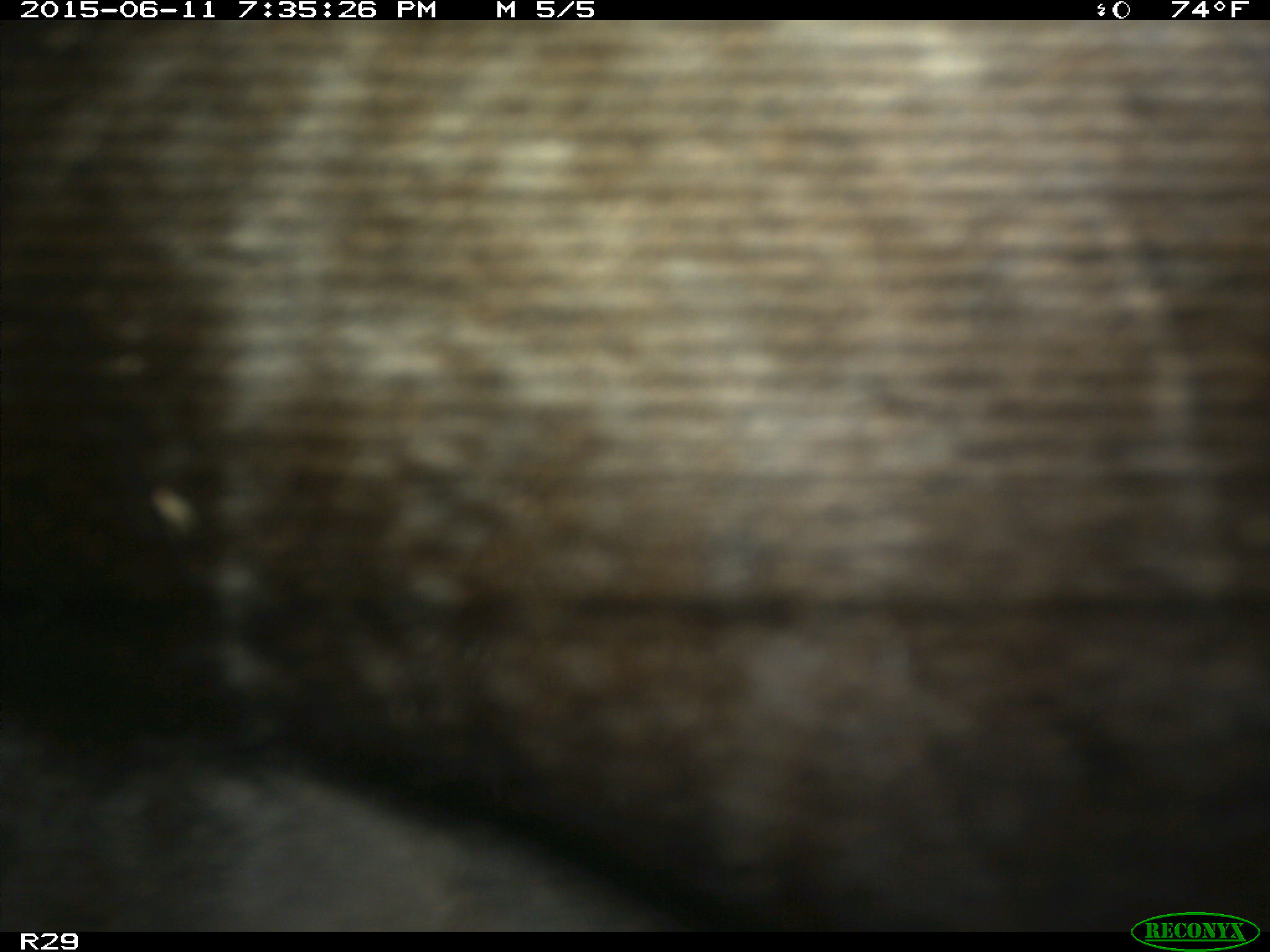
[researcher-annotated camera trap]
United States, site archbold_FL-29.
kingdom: Animalia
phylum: Chordata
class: Mammalia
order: Artiodactyla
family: Bovidae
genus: Bos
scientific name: Bos taurus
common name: domestic cow